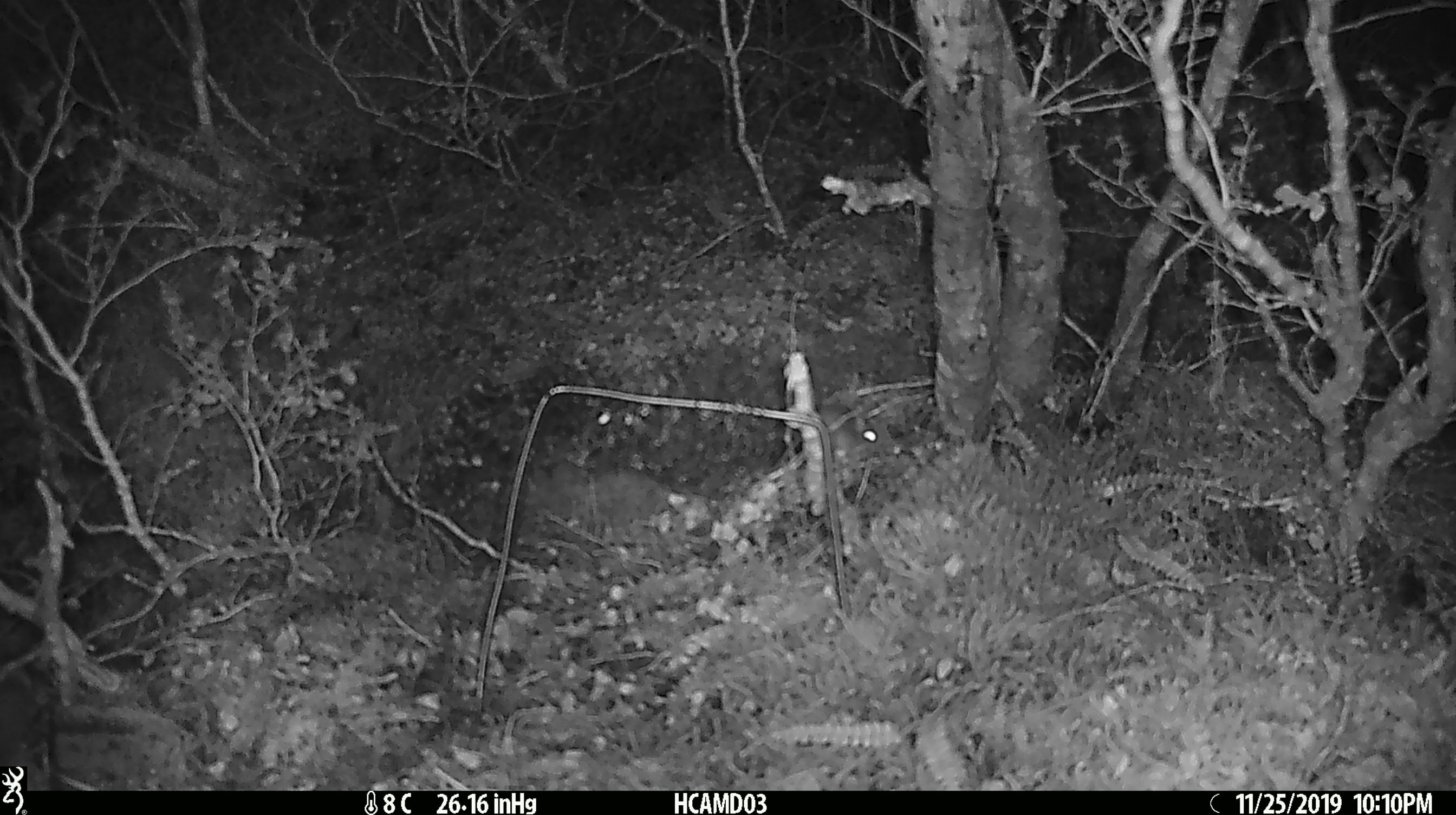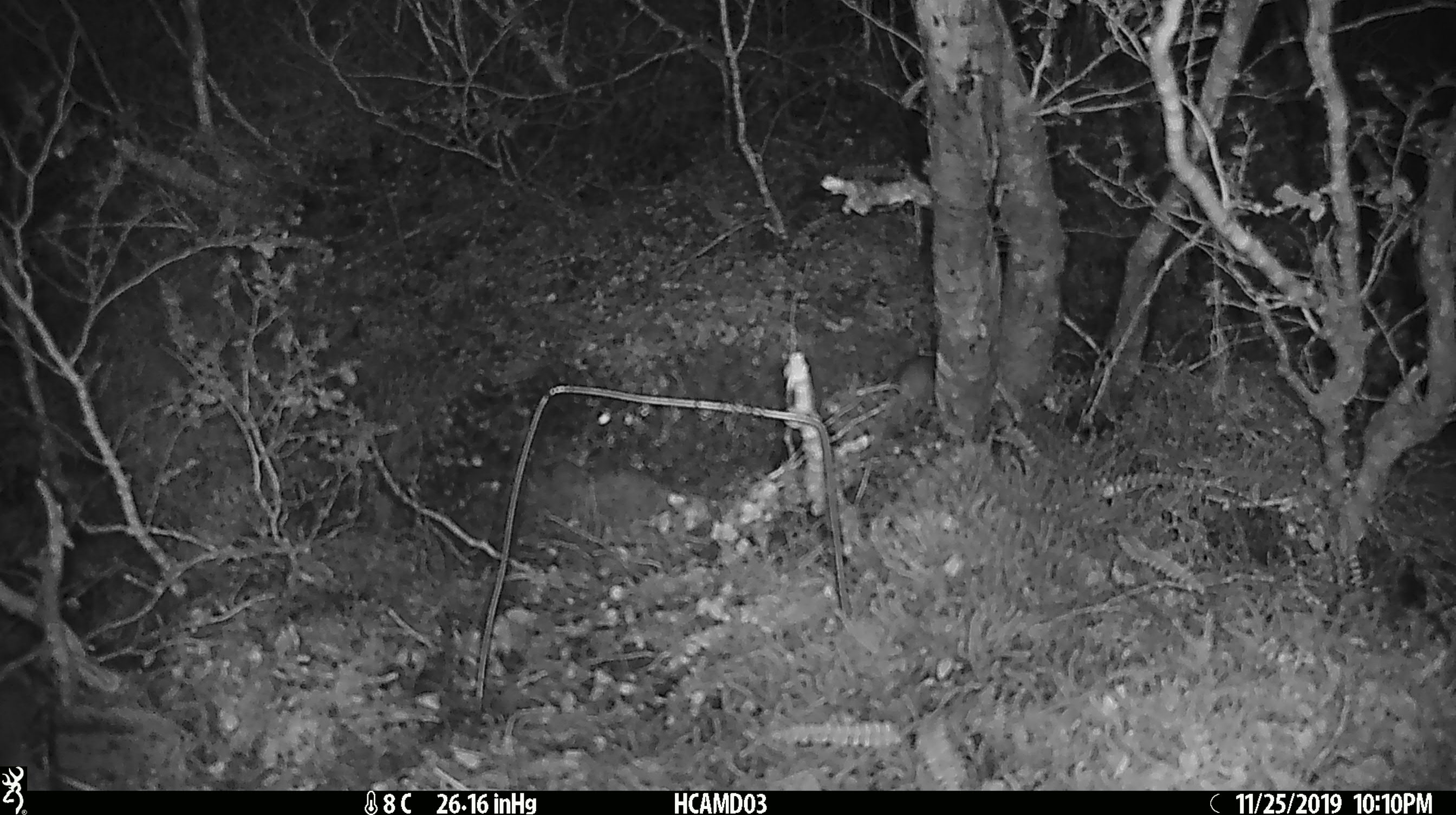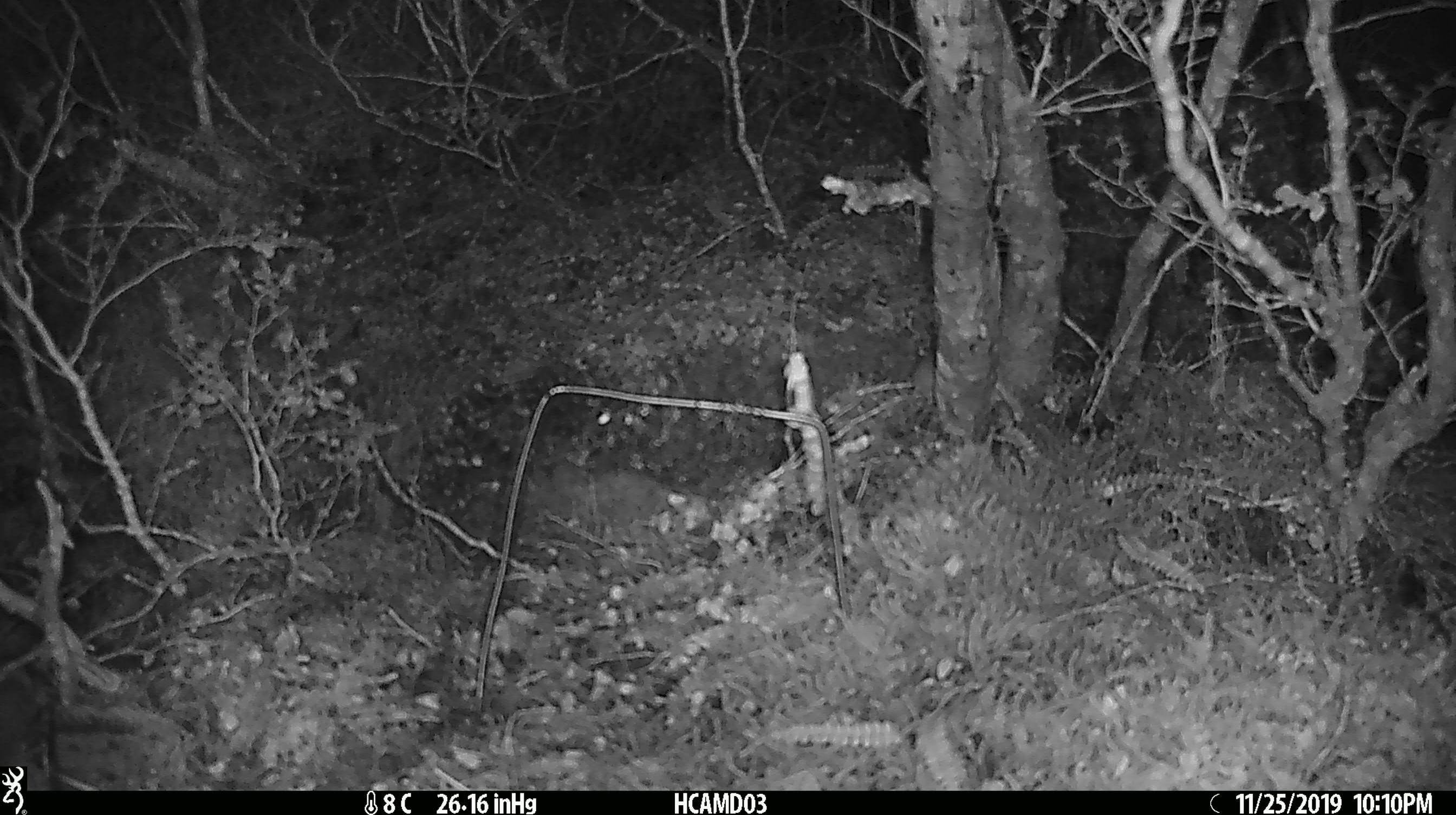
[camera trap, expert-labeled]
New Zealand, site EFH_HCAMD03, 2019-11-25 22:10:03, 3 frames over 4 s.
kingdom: Animalia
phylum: Chordata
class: Mammalia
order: Rodentia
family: Muridae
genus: Mus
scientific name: Mus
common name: mouse